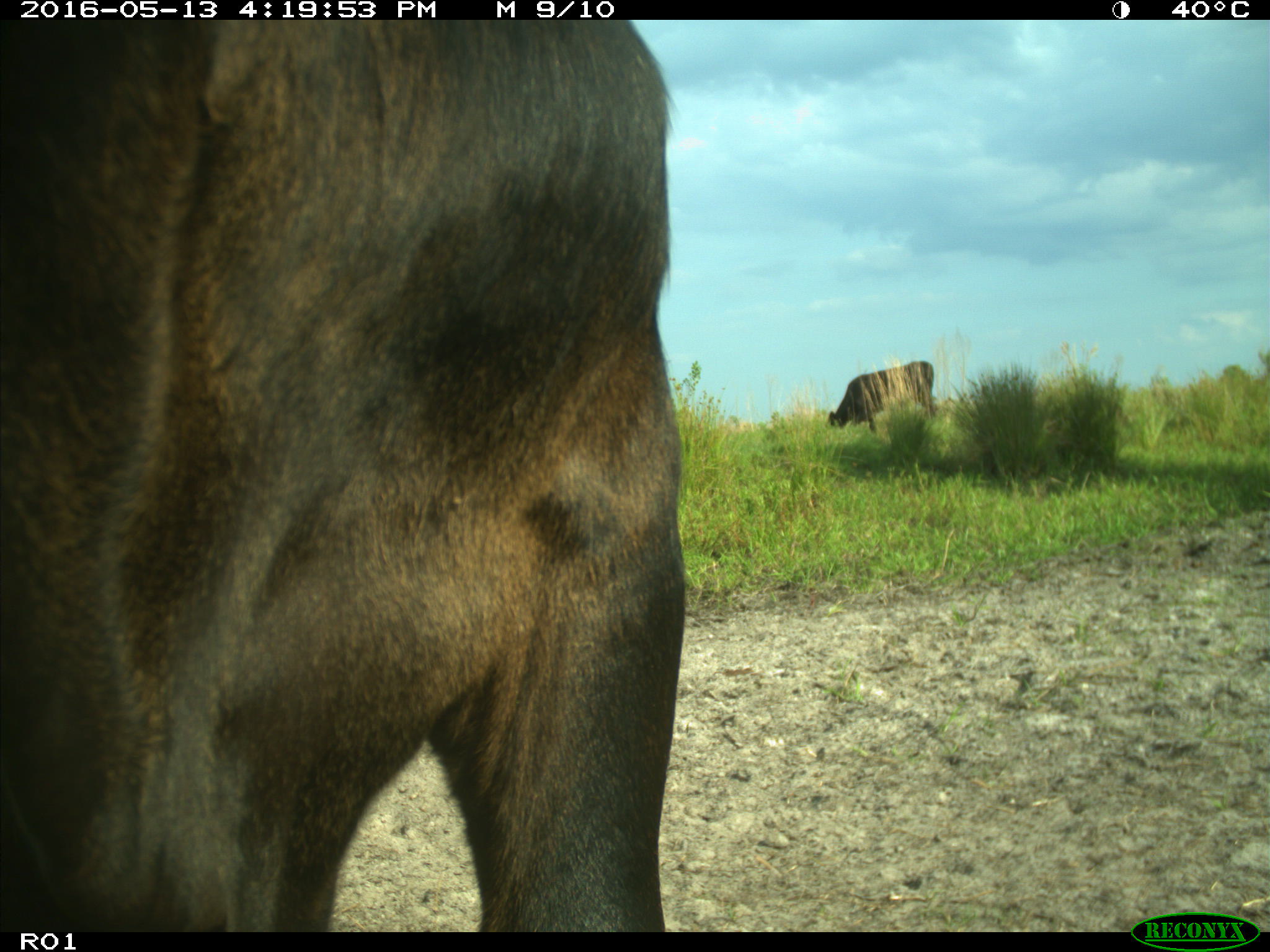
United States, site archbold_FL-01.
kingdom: Animalia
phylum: Chordata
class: Mammalia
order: Artiodactyla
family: Bovidae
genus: Bos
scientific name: Bos taurus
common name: domestic cow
Bos taurus (domestic cow).